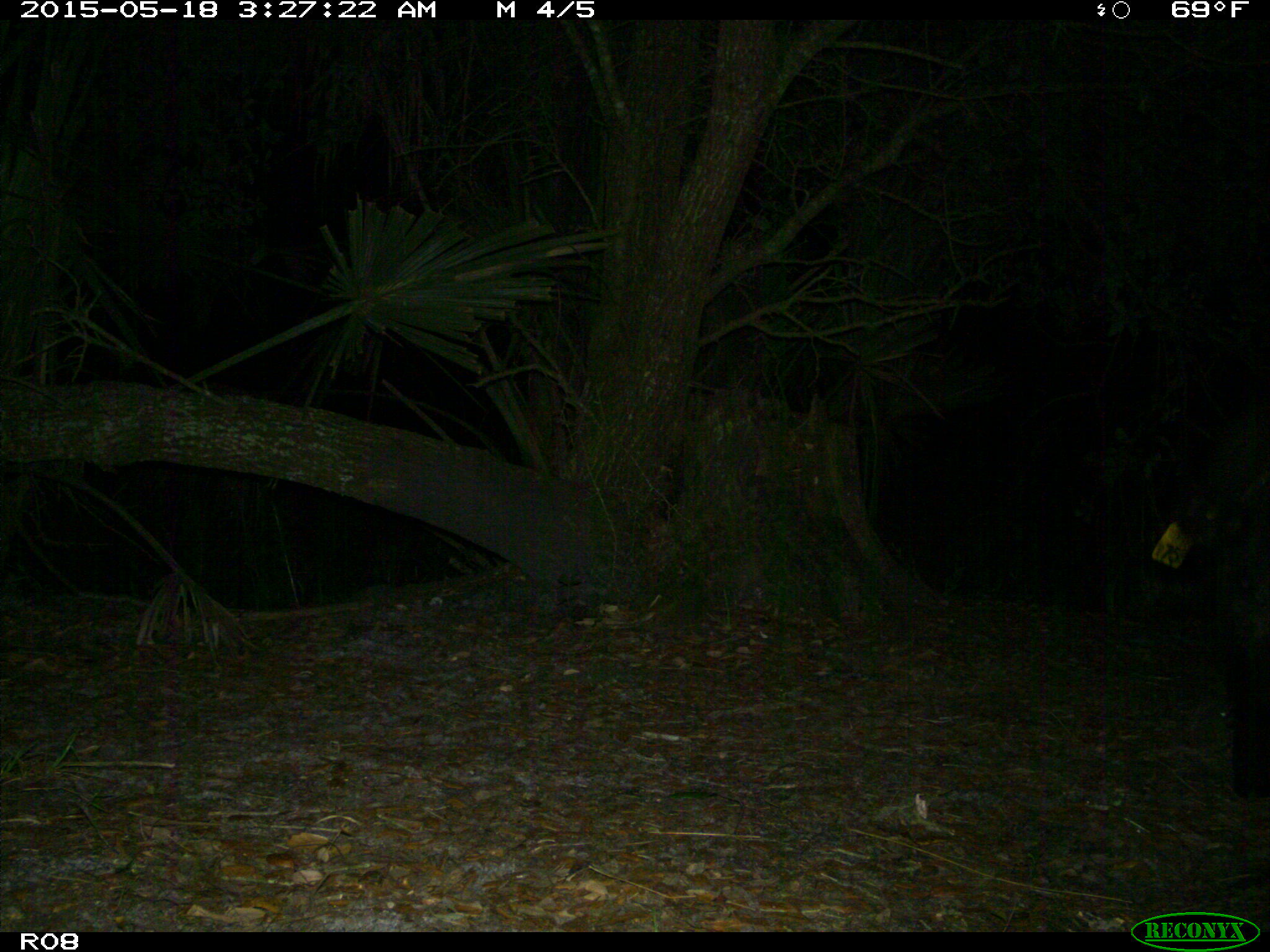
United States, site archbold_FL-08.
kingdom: Animalia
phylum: Chordata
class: Mammalia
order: Artiodactyla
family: Suidae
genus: Sus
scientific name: Sus scrofa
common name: wild boar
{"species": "Sus scrofa (wild boar)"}